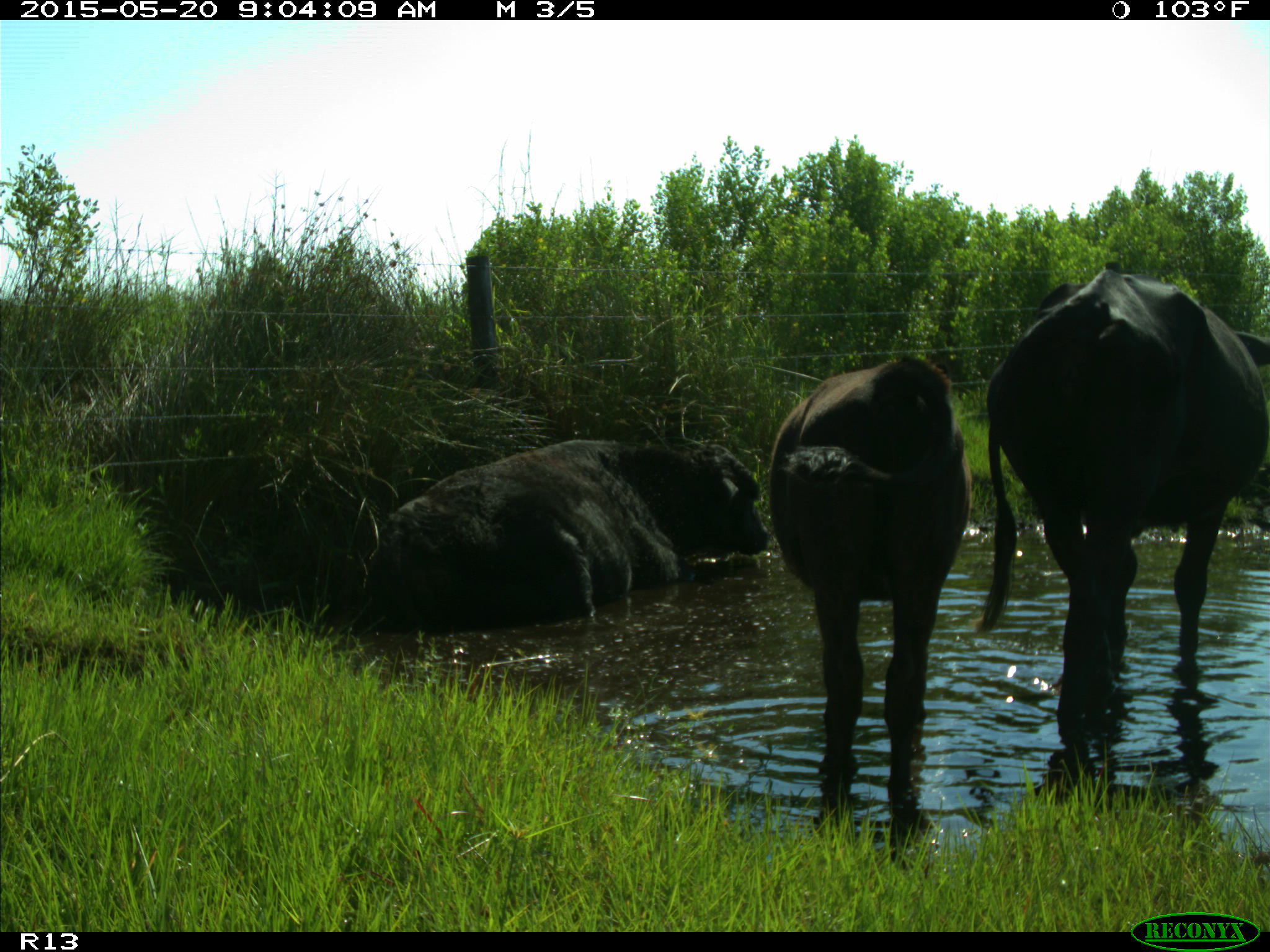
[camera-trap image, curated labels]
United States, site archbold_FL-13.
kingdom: Animalia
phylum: Chordata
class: Mammalia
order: Artiodactyla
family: Bovidae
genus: Bos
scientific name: Bos taurus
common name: domestic cow